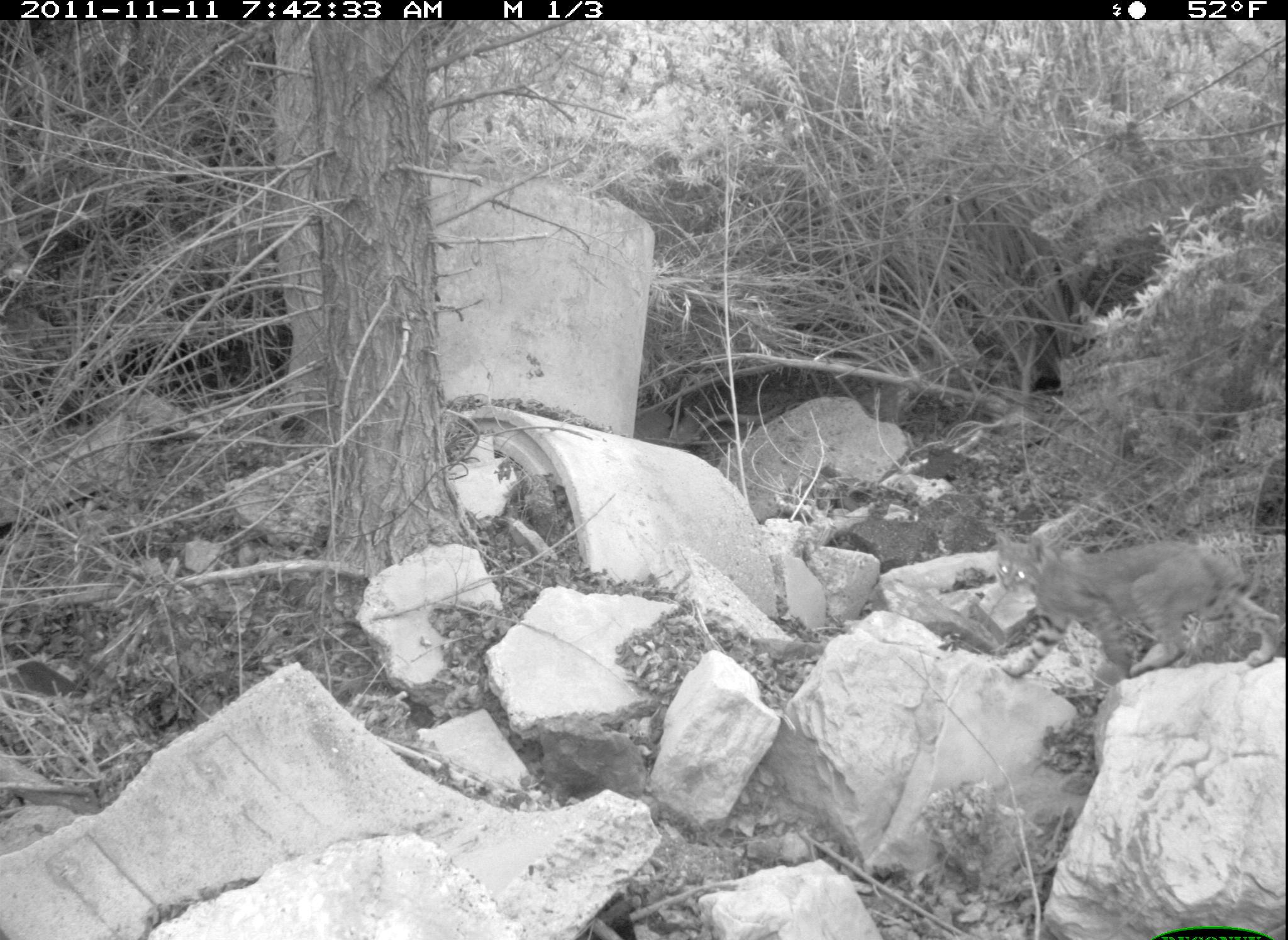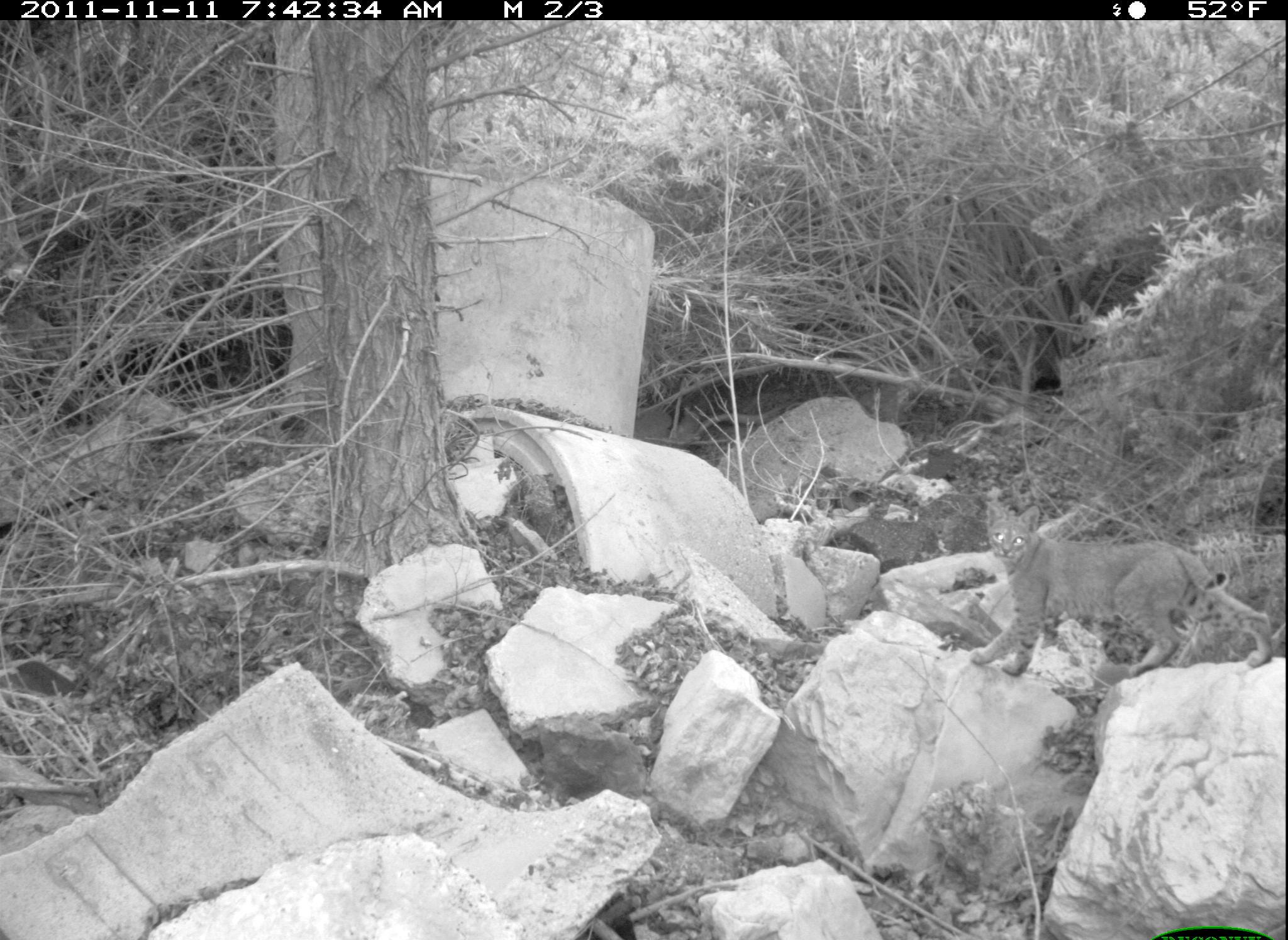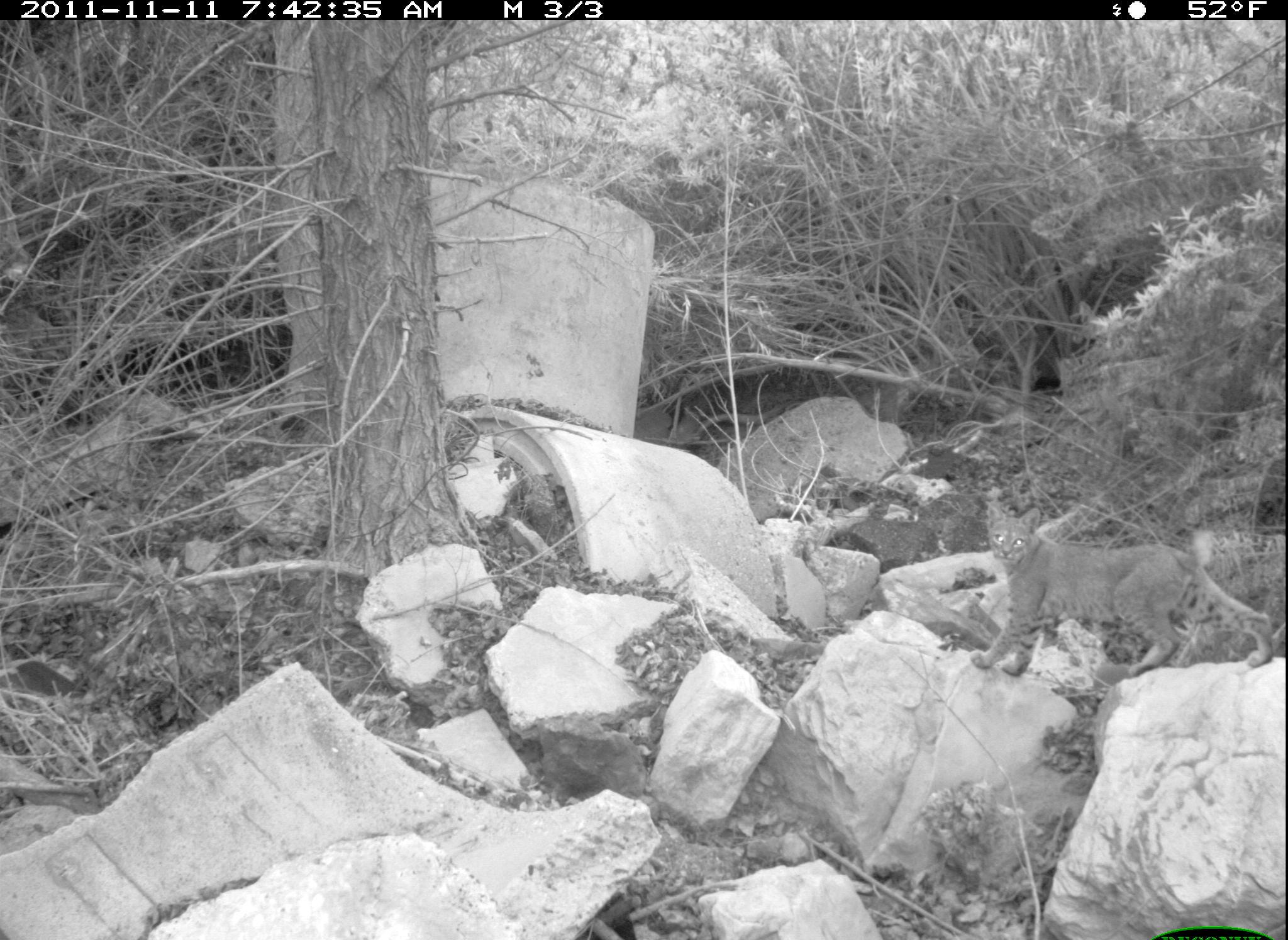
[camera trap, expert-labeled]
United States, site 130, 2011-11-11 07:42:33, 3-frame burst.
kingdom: Animalia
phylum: Chordata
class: Mammalia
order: Carnivora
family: Felidae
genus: Lynx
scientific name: Lynx rufus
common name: bobcat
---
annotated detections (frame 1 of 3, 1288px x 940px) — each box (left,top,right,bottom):
bobcat: (971,515,1285,696)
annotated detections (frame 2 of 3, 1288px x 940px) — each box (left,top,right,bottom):
bobcat: (968,478,1274,718)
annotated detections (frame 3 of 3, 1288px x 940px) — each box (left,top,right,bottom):
bobcat: (953,486,1278,701)